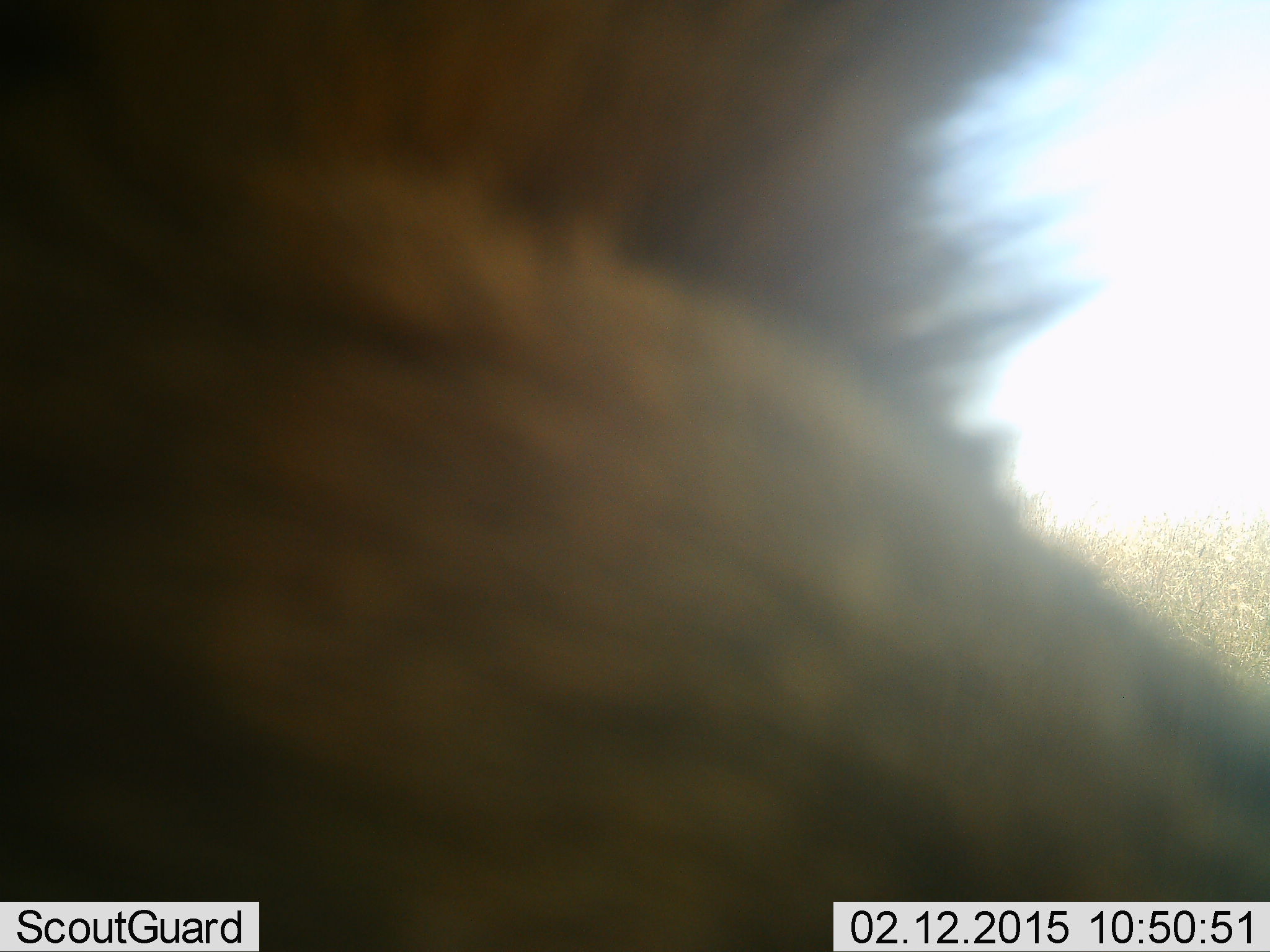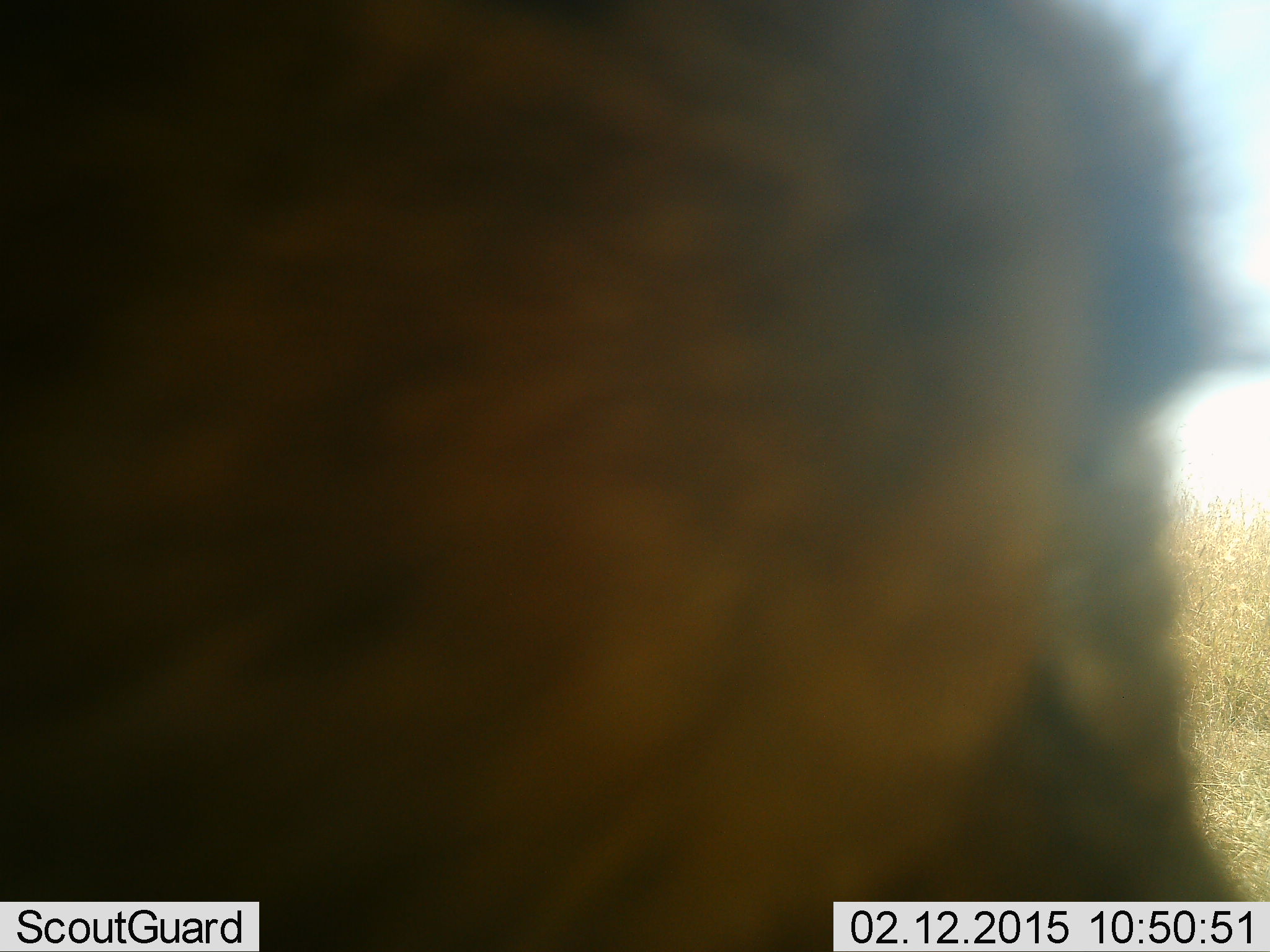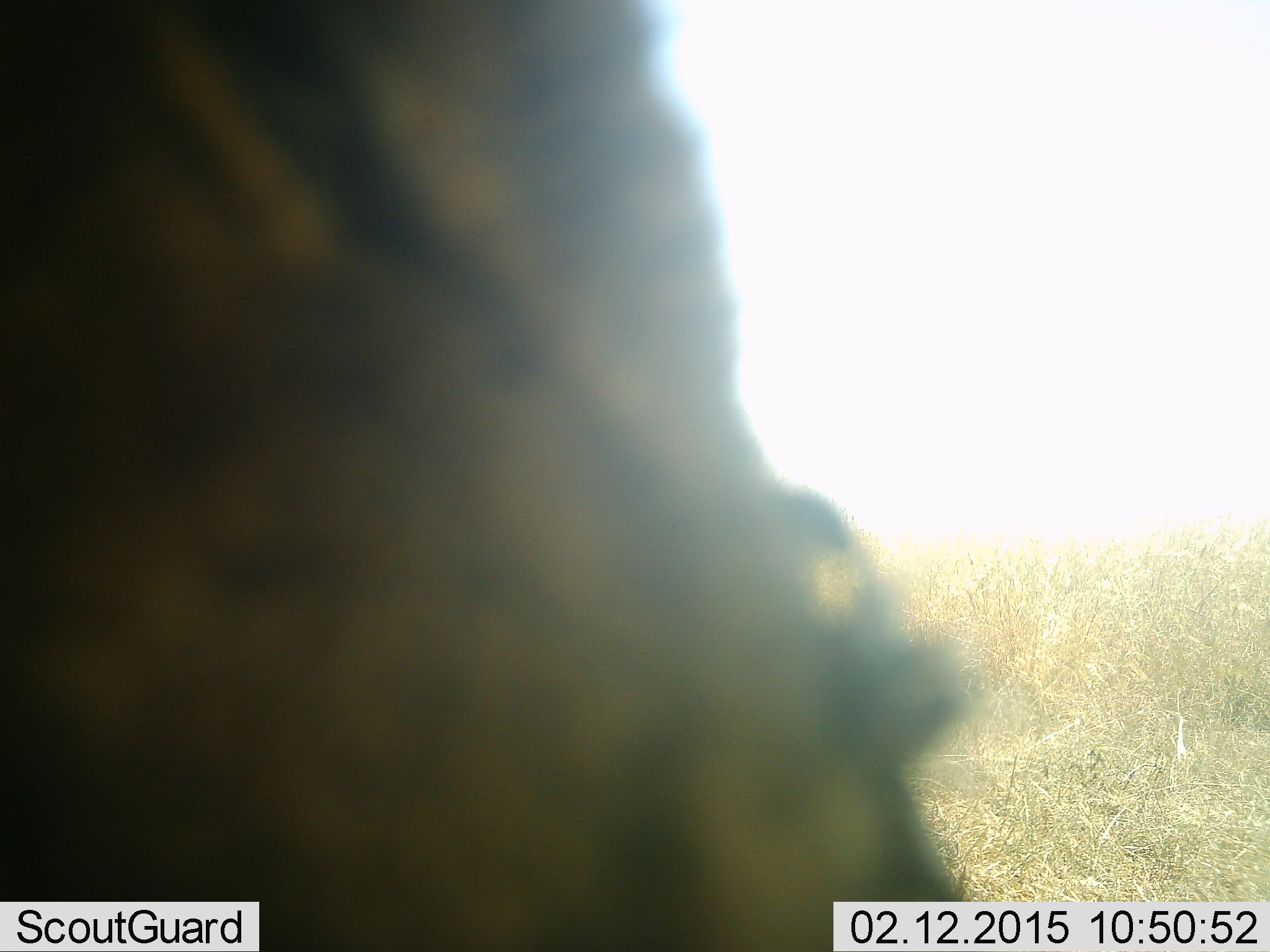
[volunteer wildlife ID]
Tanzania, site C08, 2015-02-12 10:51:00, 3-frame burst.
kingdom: Animalia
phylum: Chordata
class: Mammalia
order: Carnivora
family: Felidae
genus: Panthera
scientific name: Panthera leo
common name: lion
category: lionmale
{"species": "lionmale (lion) (Panthera leo)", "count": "1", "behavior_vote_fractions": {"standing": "0%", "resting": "50%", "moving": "50%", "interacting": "0%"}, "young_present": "0%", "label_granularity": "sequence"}